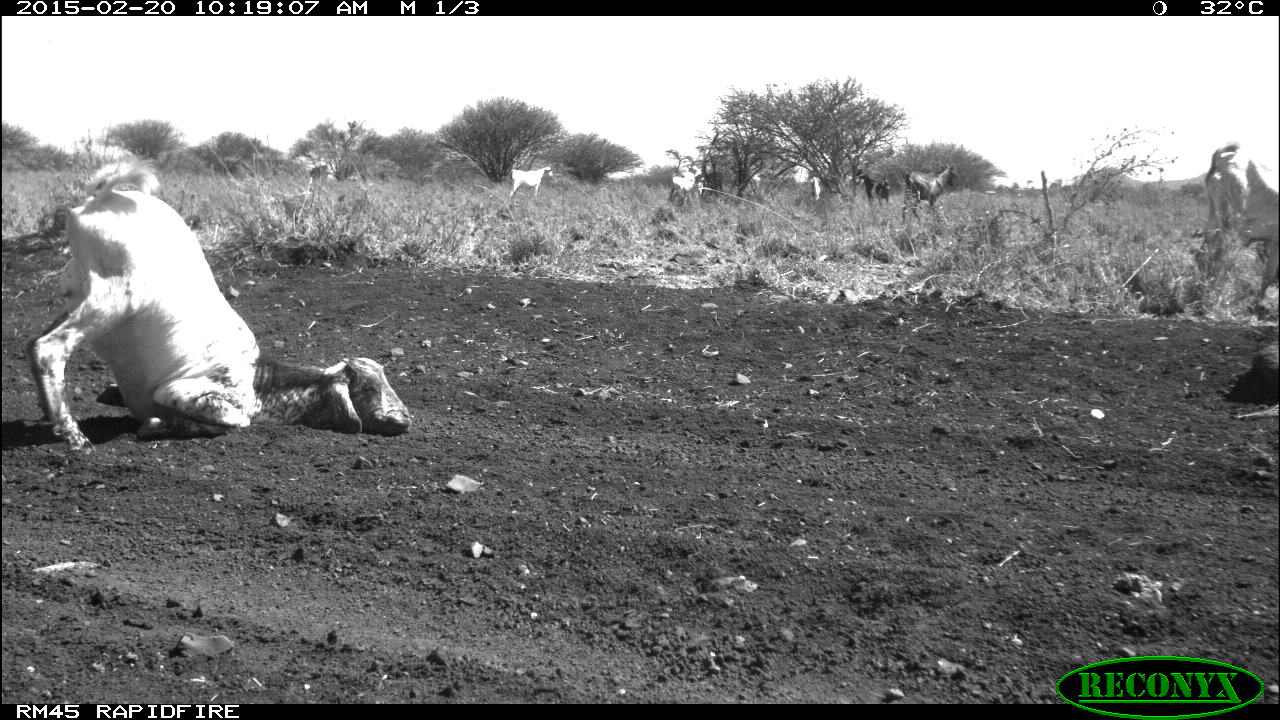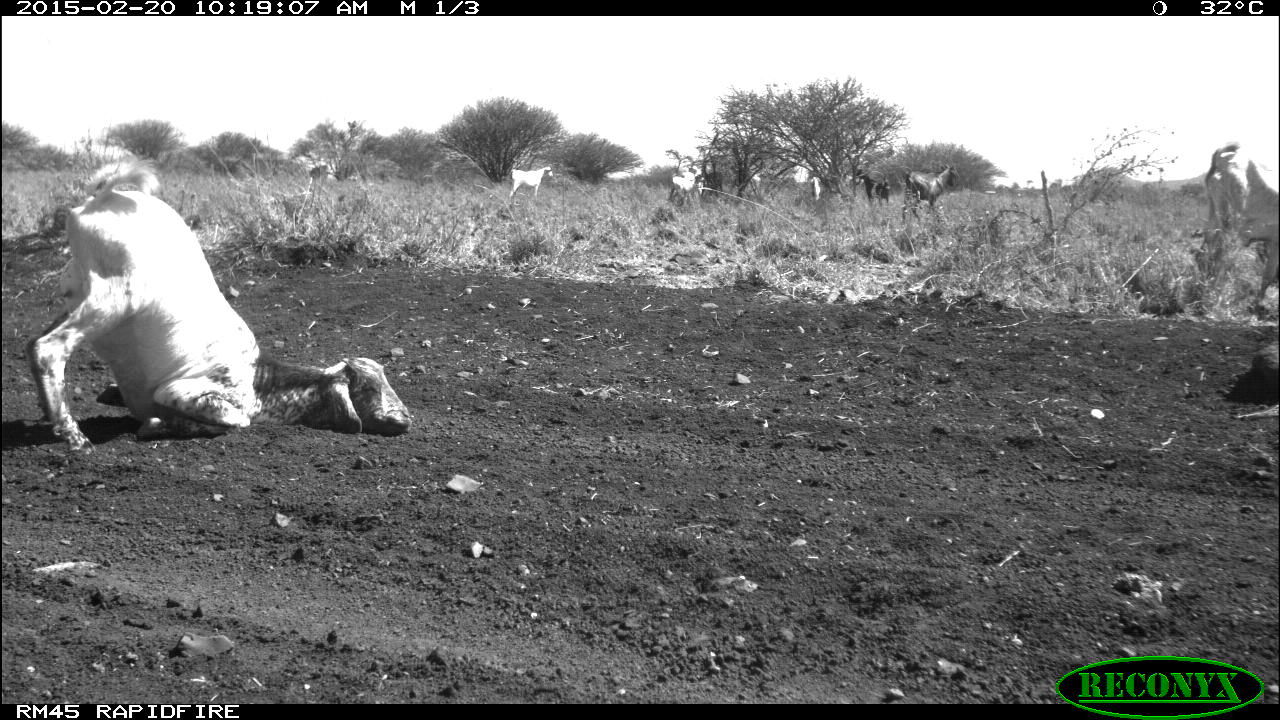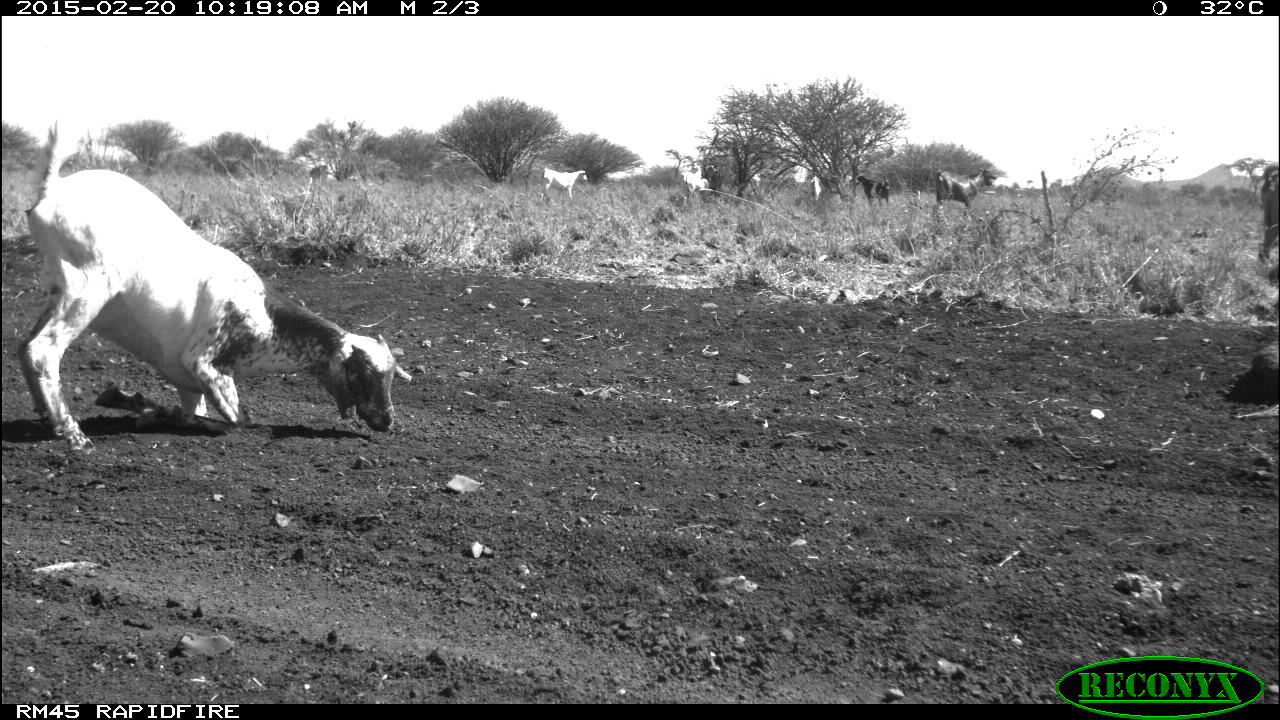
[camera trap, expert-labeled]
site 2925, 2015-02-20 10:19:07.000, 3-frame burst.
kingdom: Animalia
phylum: Chordata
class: Mammalia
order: Artiodactyla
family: Bovidae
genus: Capra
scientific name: Capra aegagrus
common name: wild goat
Capra aegagrus (wild goat), count 7.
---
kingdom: Animalia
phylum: Chordata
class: Mammalia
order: Artiodactyla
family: Bovidae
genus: Ovis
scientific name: Ovis aries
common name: domestic sheep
Ovis aries (domestic sheep), count 3.